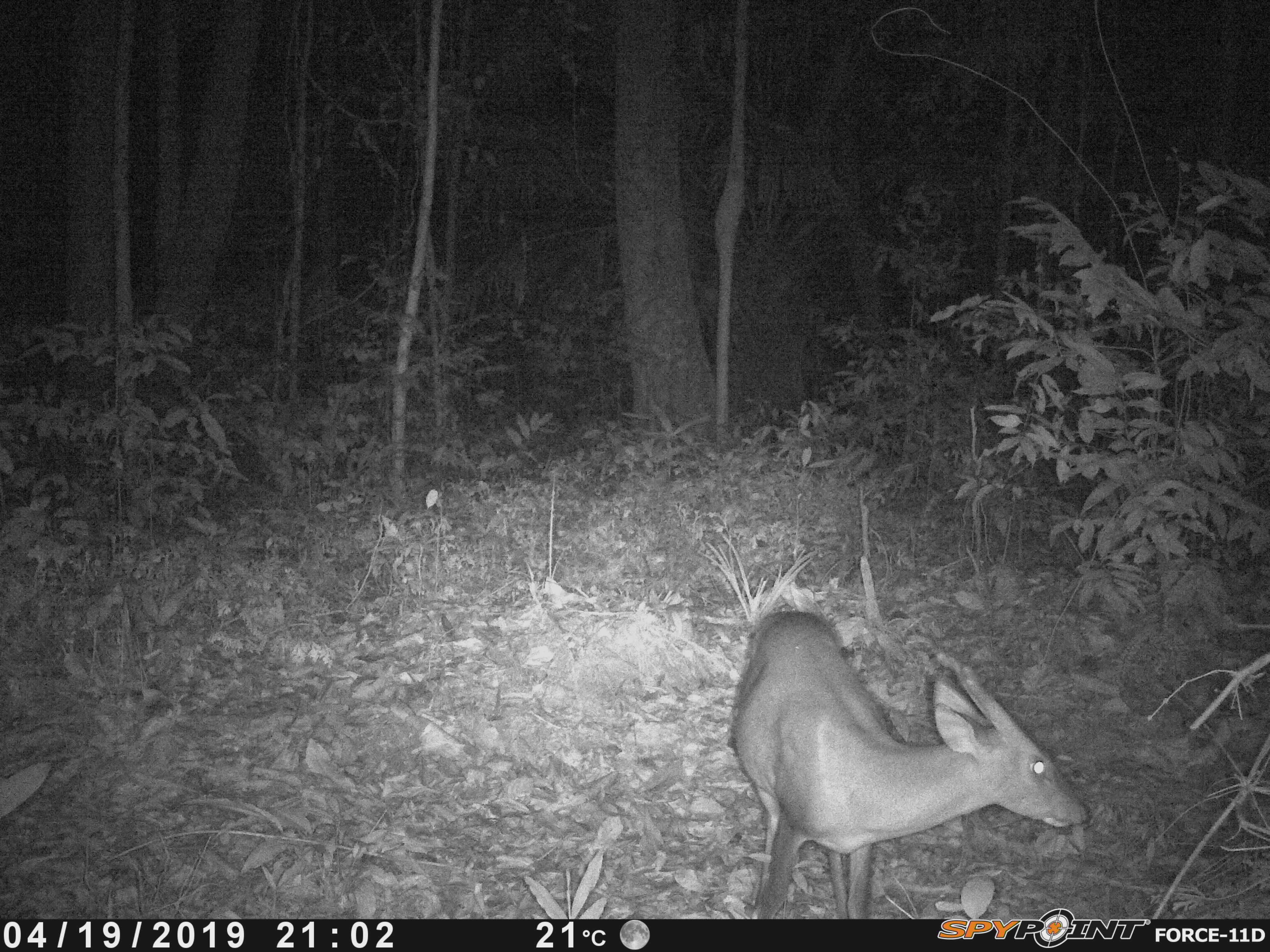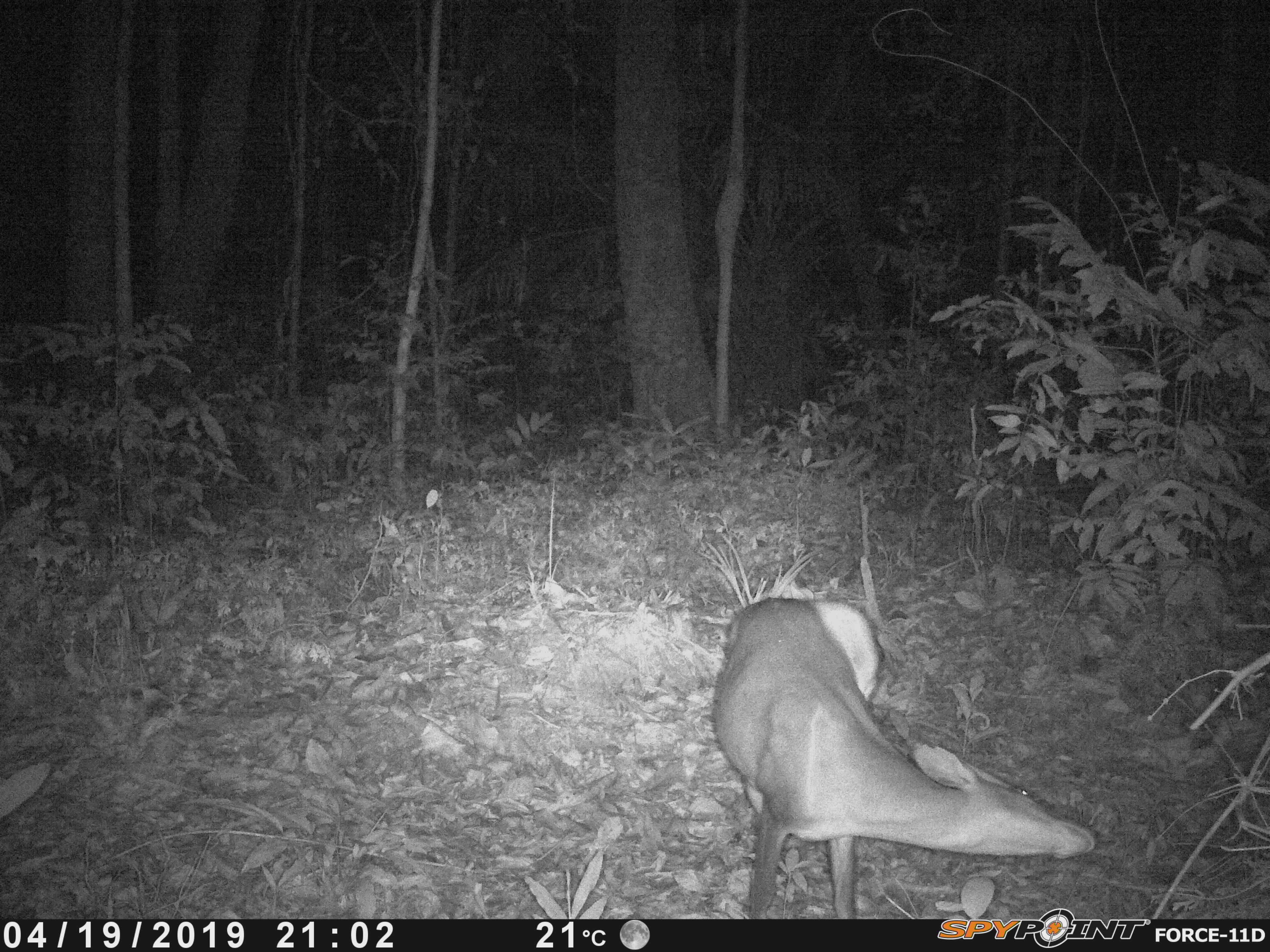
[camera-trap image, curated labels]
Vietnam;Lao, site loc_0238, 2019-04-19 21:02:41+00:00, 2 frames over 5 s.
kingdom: Animalia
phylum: Chordata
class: Mammalia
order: Artiodactyla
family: Cervidae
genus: Muntiacus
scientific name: Muntiacus vuquangensis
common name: large-antlered muntjac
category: large antlered muntjac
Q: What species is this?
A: Large antlered muntjac (large-antlered muntjac) (Muntiacus vuquangensis).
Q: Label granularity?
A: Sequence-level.